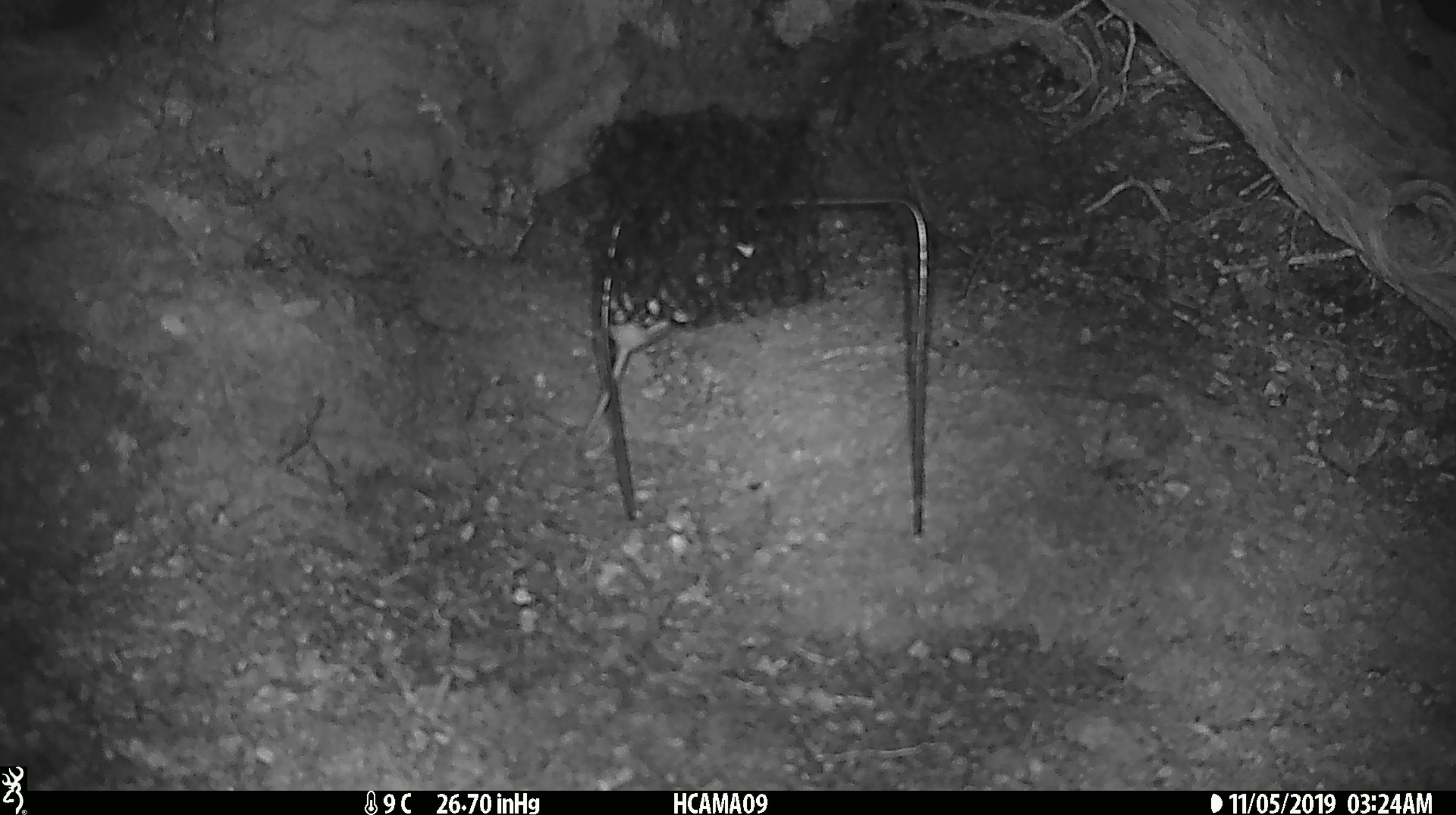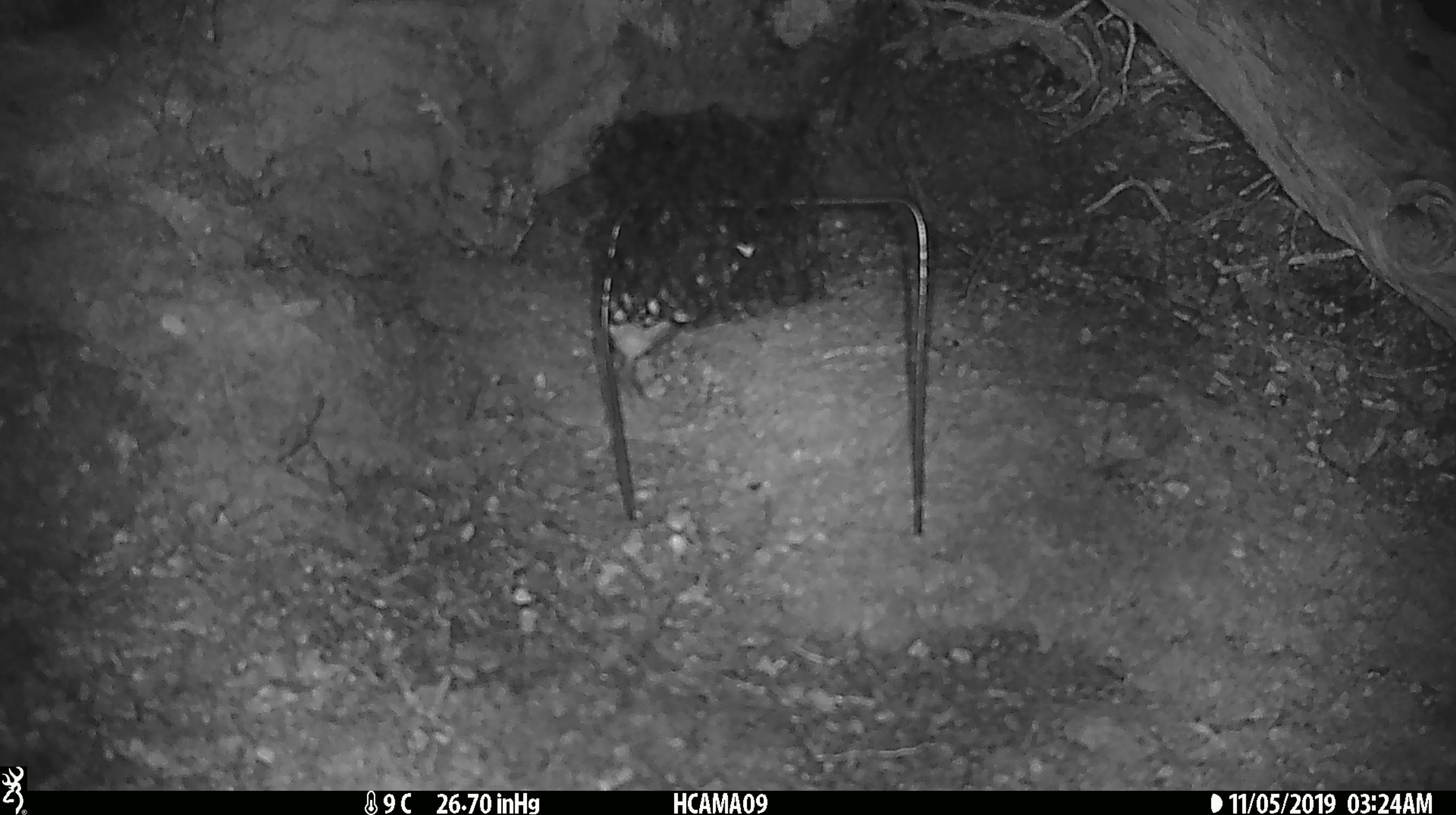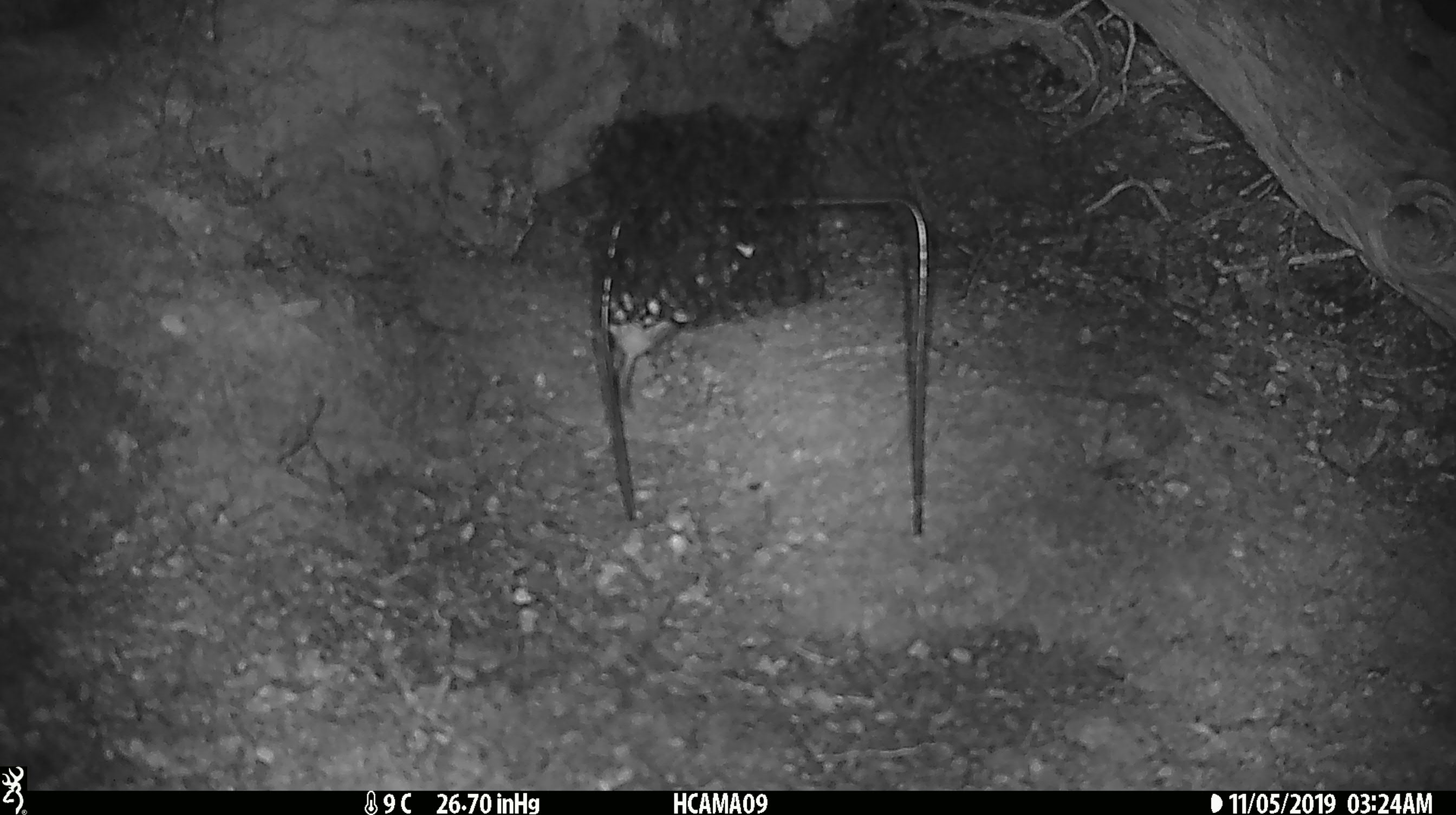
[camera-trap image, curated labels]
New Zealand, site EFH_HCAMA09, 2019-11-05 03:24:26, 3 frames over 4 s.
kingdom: Animalia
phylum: Chordata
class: Mammalia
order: Rodentia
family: Muridae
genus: Mus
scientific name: Mus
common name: mouse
Mouse (Mus).